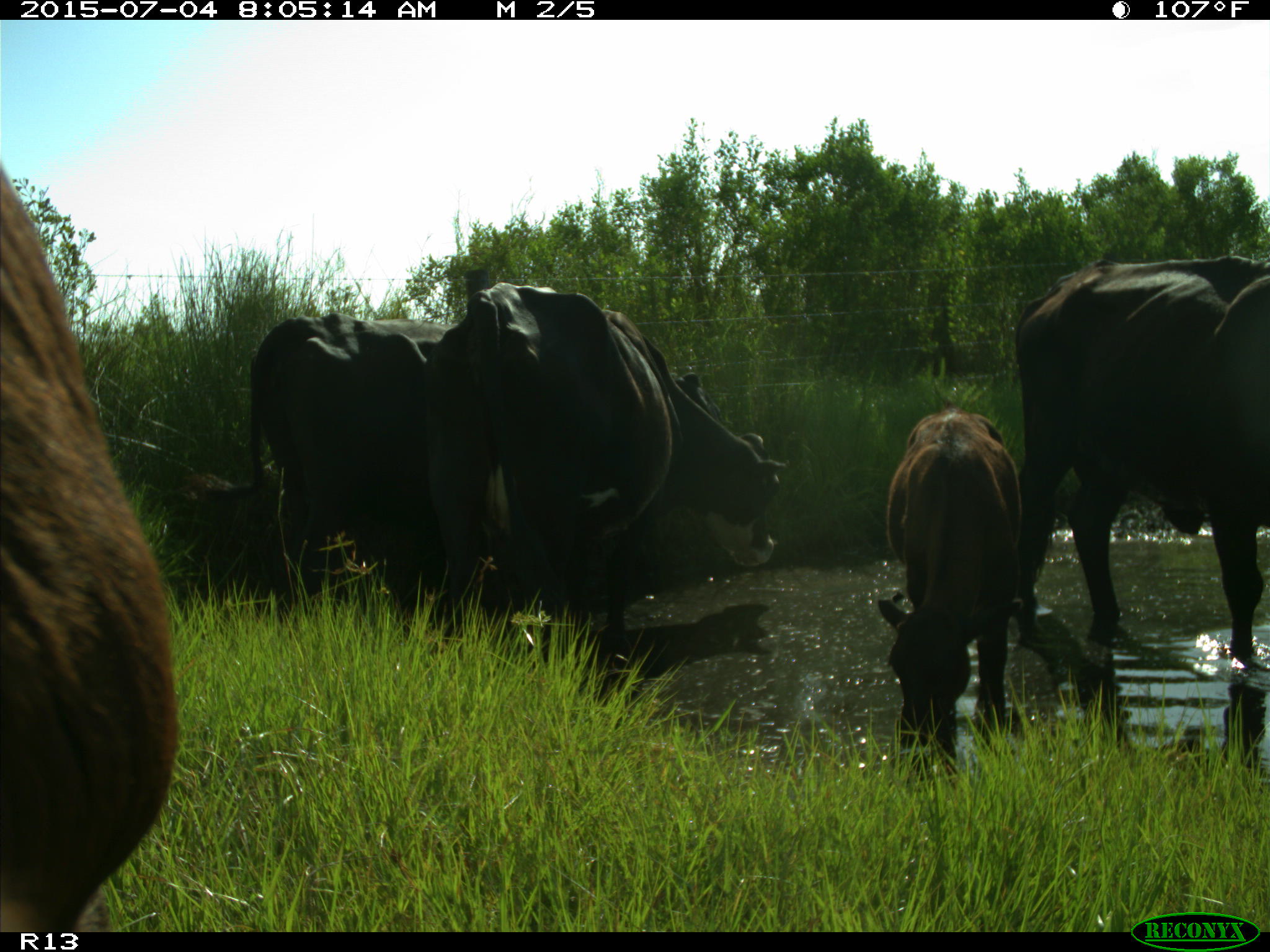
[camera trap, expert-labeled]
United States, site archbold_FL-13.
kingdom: Animalia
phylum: Chordata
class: Mammalia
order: Artiodactyla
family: Bovidae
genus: Bos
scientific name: Bos taurus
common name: domestic cow